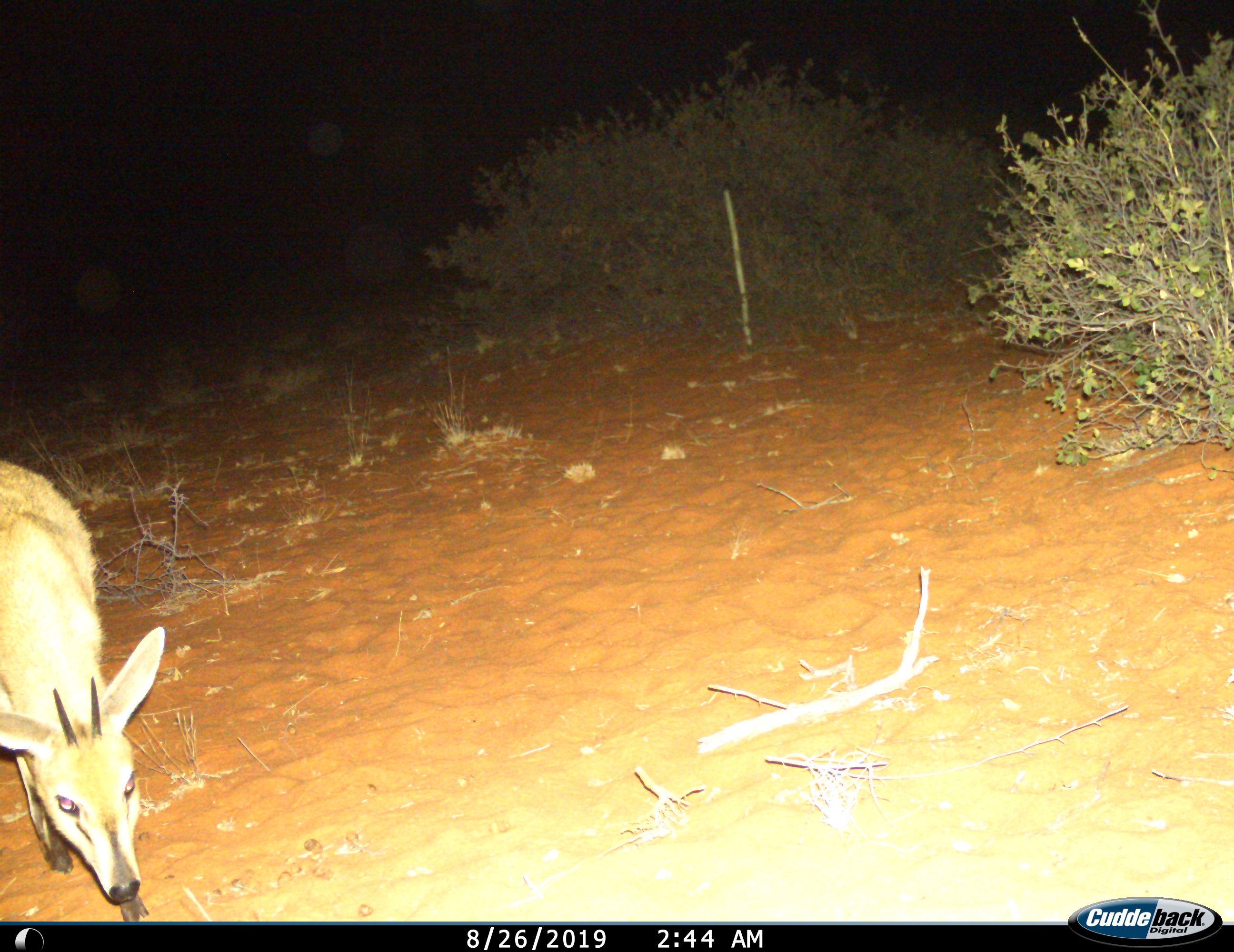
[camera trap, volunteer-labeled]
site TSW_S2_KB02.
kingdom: Animalia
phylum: Chordata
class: Mammalia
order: Artiodactyla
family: Bovidae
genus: Sylvicapra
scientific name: Sylvicapra grimmia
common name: common duiker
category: duikercommongrey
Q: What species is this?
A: Duikercommongrey (common duiker) (Sylvicapra grimmia).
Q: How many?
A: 1.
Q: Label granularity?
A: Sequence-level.